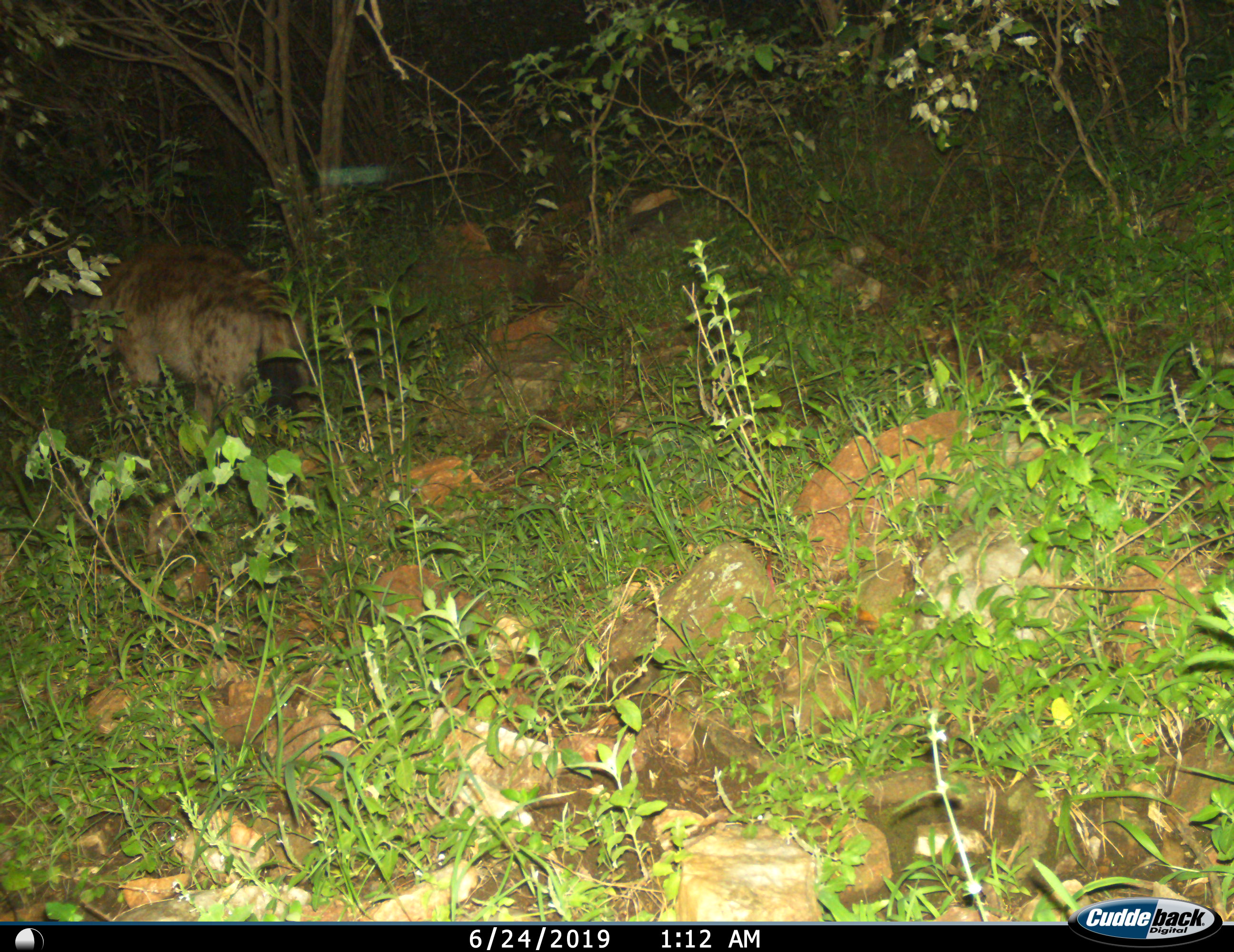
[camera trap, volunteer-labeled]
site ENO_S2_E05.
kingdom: Animalia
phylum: Chordata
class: Mammalia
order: Carnivora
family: Hyaenidae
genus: Crocuta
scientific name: Crocuta crocuta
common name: spotted hyena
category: hyenaspotted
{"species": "hyenaspotted (spotted hyena) (Crocuta crocuta)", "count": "1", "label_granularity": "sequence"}